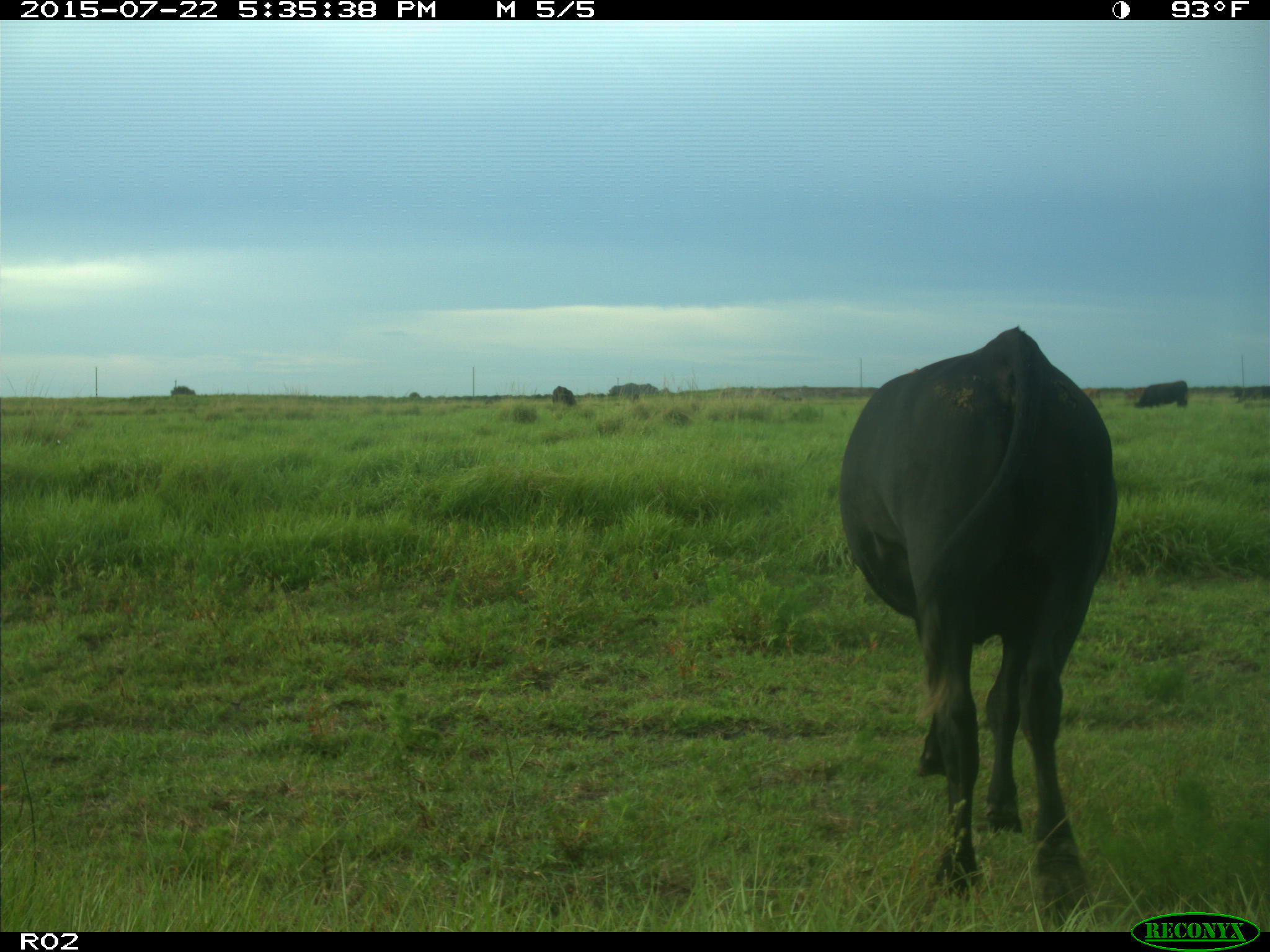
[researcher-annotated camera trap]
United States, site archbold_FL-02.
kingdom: Animalia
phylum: Chordata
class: Mammalia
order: Artiodactyla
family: Bovidae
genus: Bos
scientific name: Bos taurus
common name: domestic cow